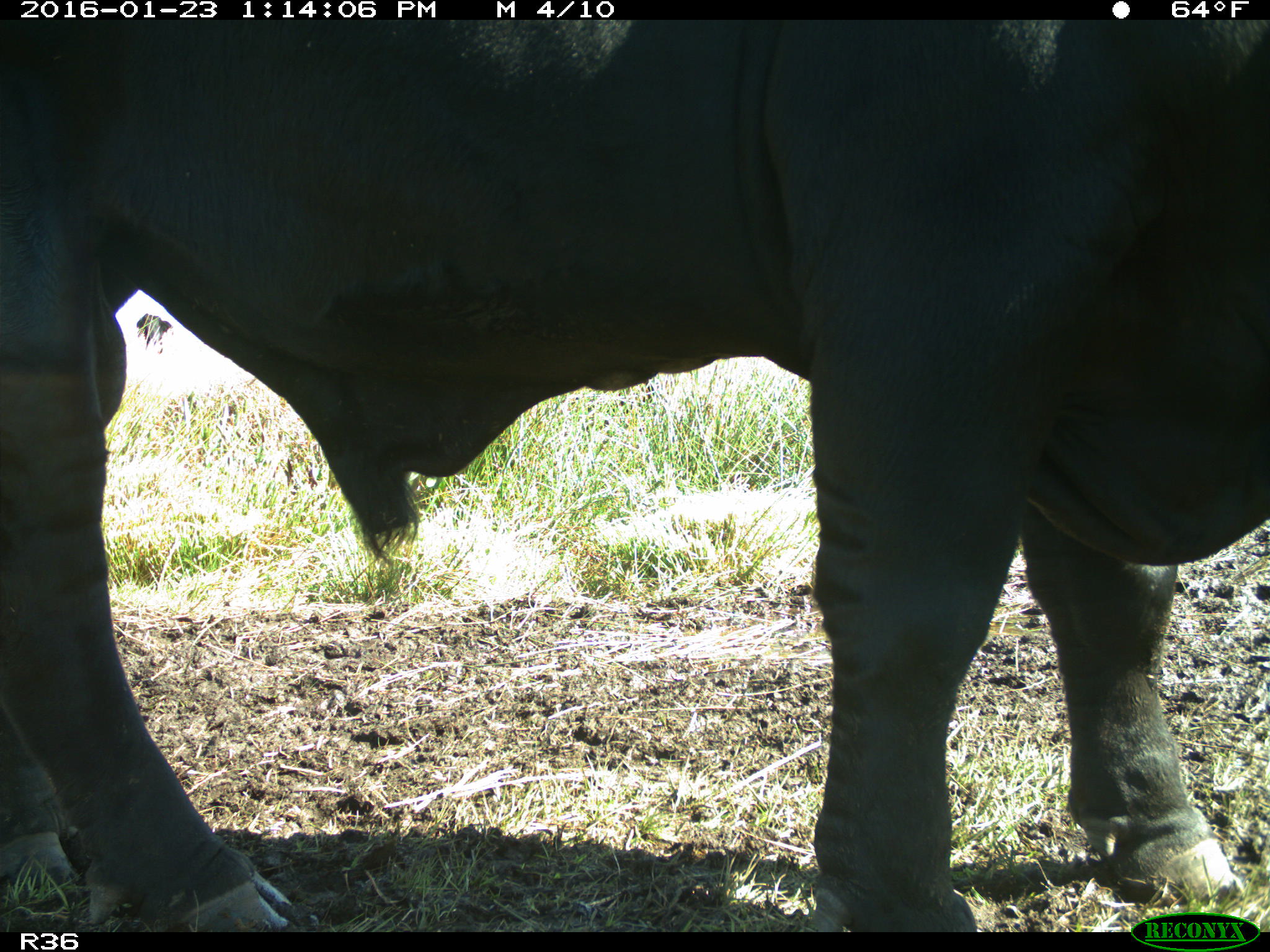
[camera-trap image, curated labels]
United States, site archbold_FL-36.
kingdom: Animalia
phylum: Chordata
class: Mammalia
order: Artiodactyla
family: Bovidae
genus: Bos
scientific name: Bos taurus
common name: domestic cow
Bos taurus (domestic cow).